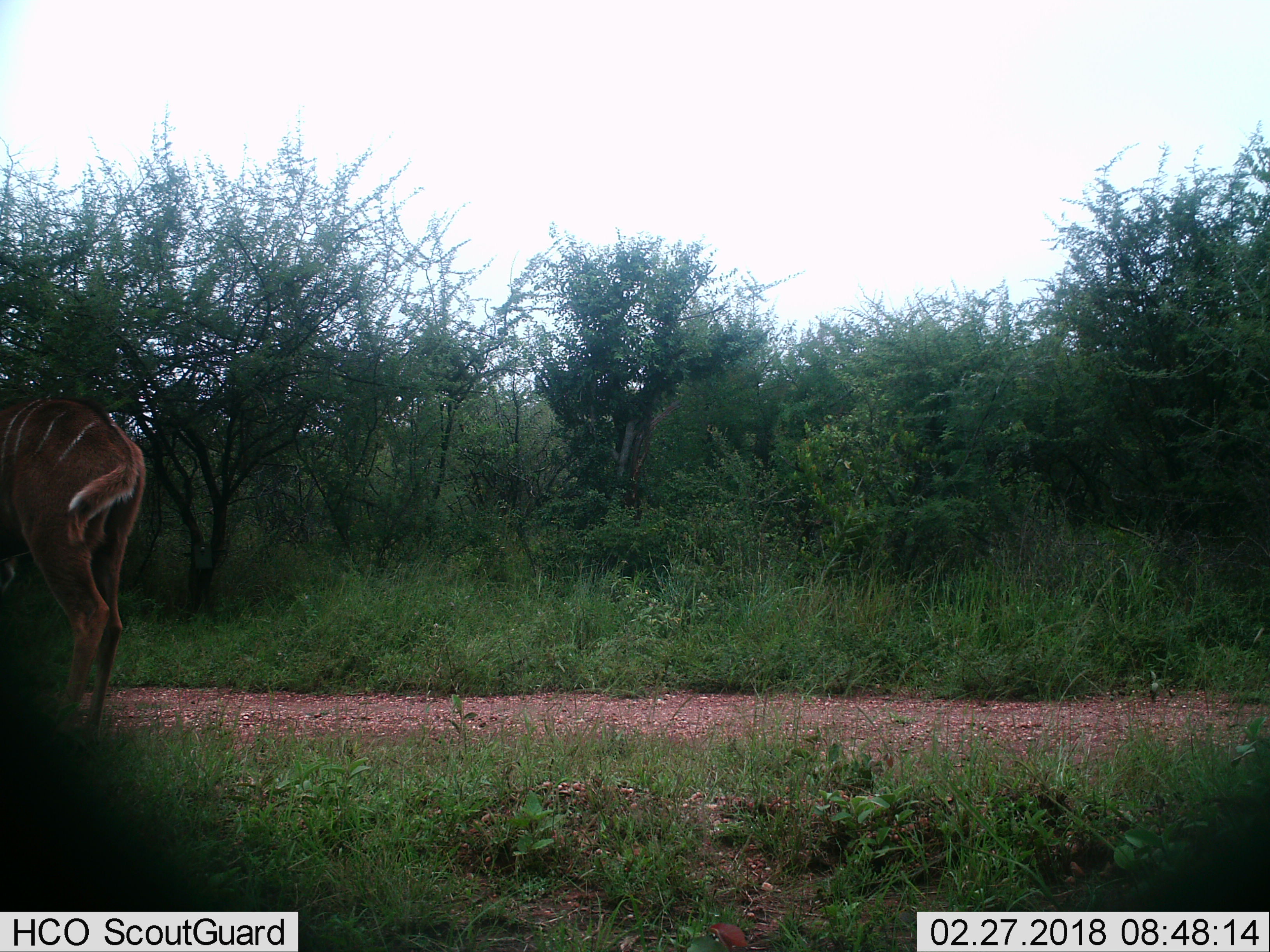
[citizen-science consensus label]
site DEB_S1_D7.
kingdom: Animalia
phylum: Chordata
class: Mammalia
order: Artiodactyla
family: Bovidae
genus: Tragelaphus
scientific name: Tragelaphus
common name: kudu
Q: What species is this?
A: Kudu (Tragelaphus).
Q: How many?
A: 1.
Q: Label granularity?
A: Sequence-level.